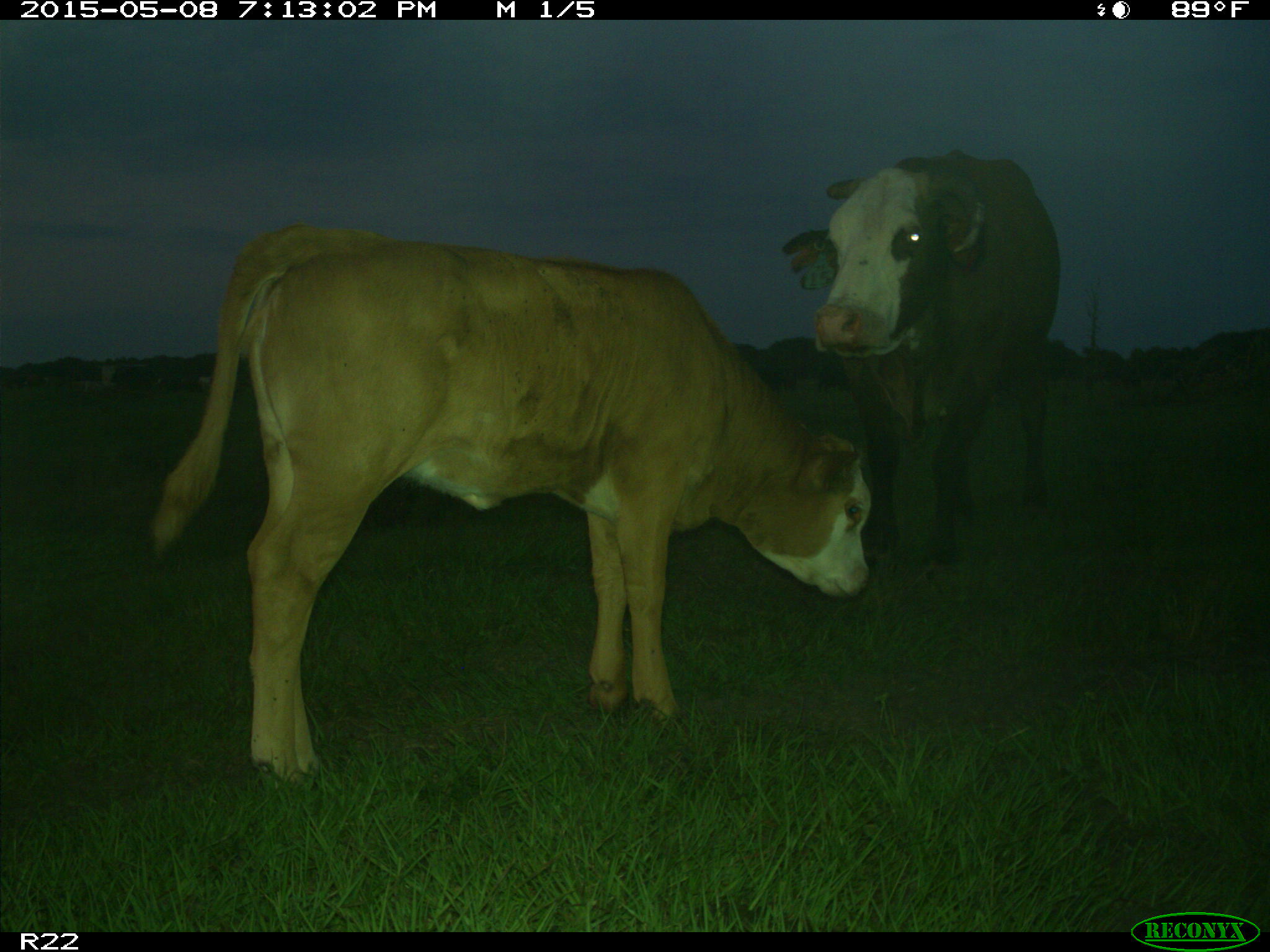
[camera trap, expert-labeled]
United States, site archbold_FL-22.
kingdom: Animalia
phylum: Chordata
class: Mammalia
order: Artiodactyla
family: Bovidae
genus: Bos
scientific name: Bos taurus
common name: domestic cow